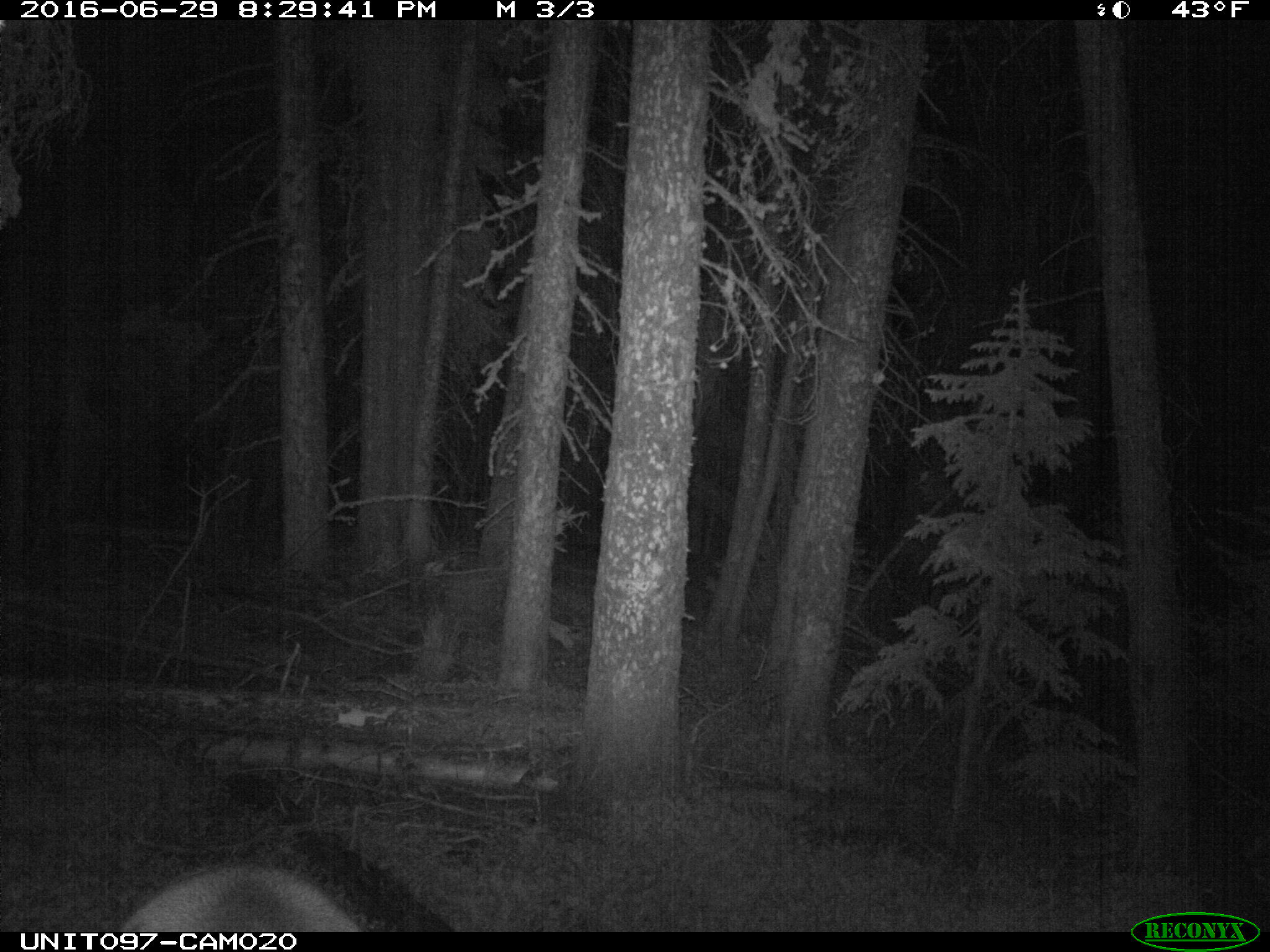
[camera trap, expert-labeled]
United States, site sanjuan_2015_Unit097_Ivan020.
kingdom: Animalia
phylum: Chordata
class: Mammalia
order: Artiodactyla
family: Cervidae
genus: Cervus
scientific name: Cervus elaphus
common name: red deer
Cervus elaphus (red deer).